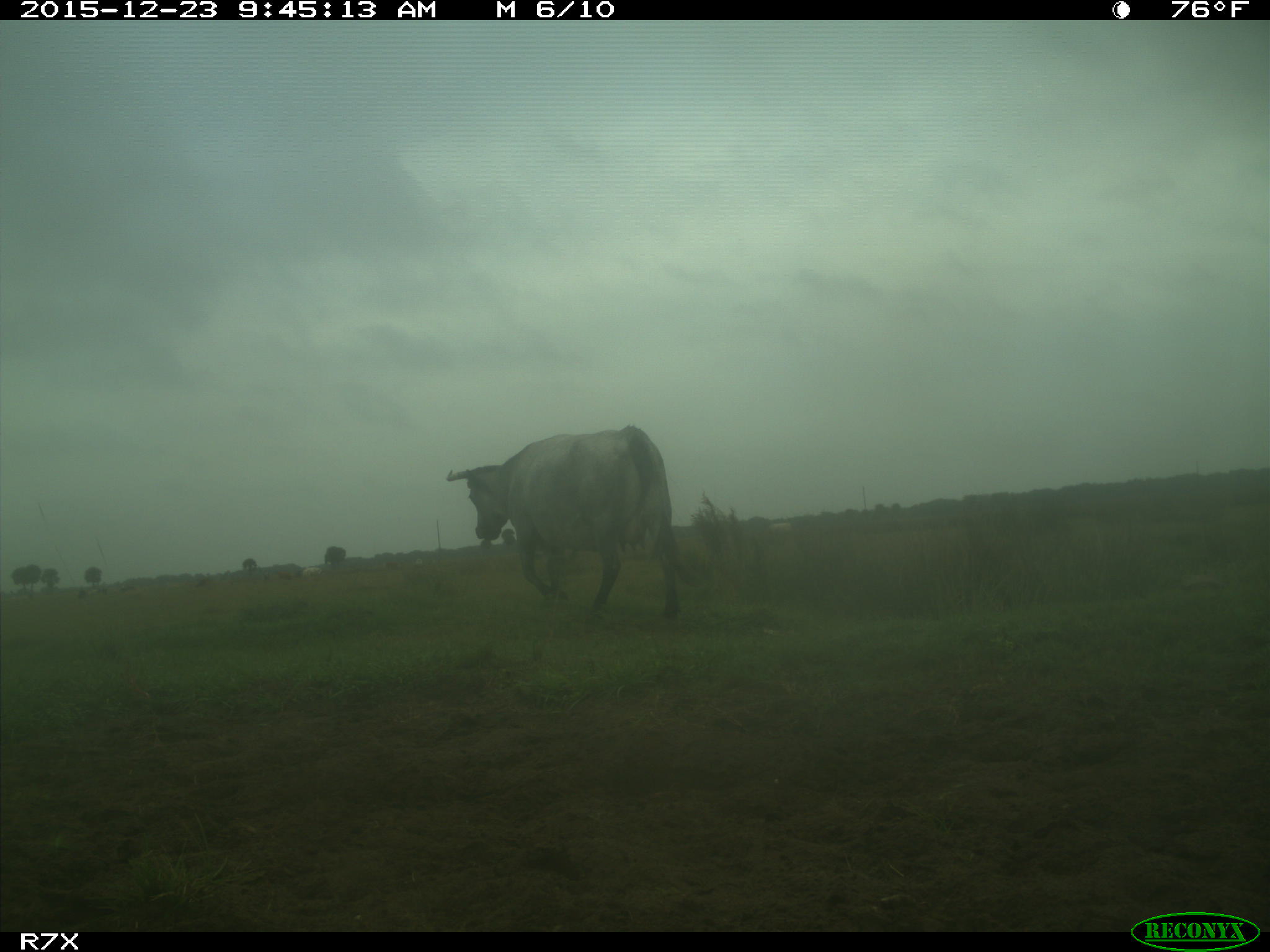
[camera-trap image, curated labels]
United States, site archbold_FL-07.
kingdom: Animalia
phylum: Chordata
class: Mammalia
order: Artiodactyla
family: Bovidae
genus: Bos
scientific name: Bos taurus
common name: domestic cow